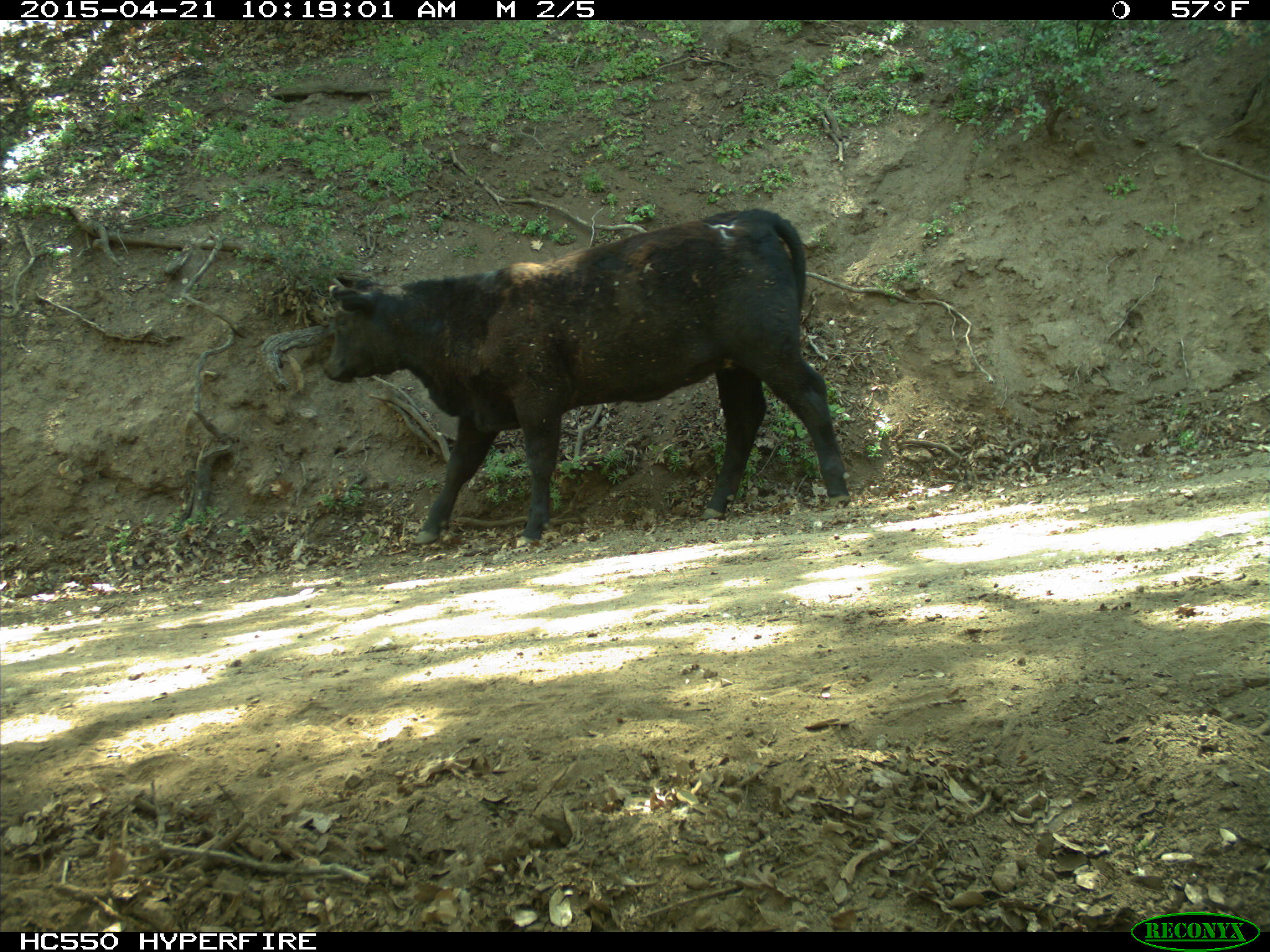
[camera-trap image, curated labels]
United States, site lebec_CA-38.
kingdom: Animalia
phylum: Chordata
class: Mammalia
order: Artiodactyla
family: Bovidae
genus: Bos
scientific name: Bos taurus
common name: domestic cow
Bos taurus (domestic cow).